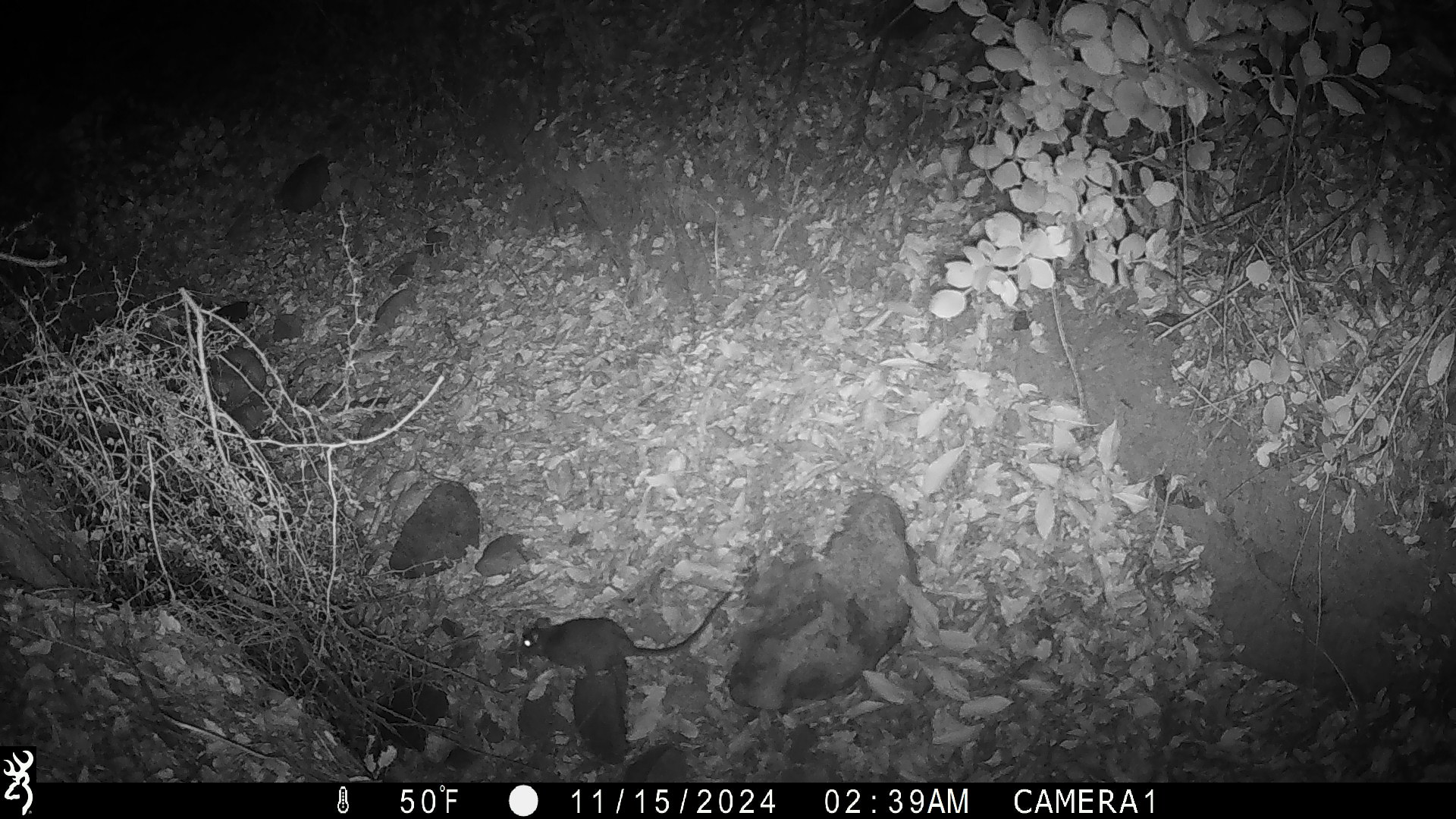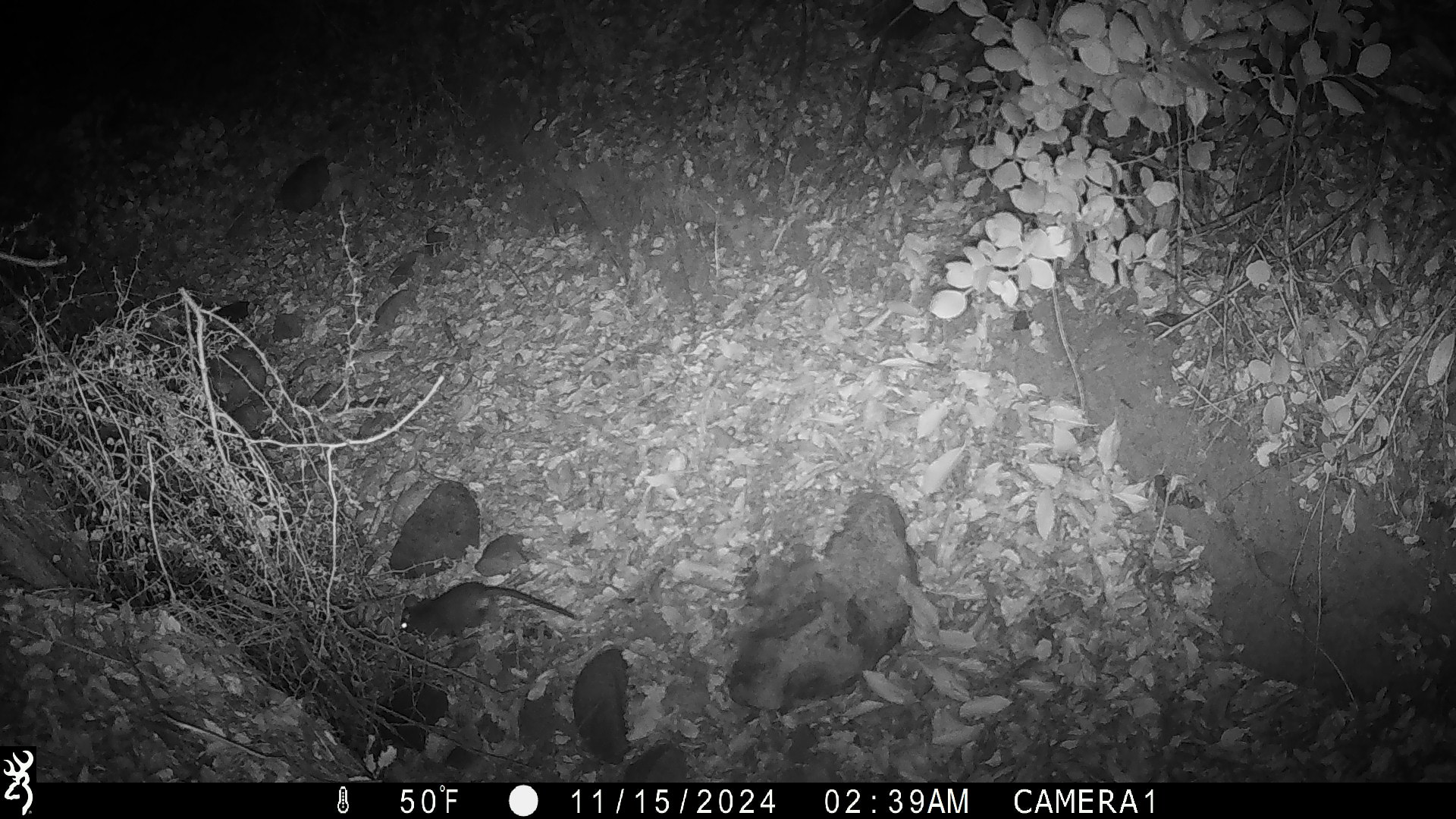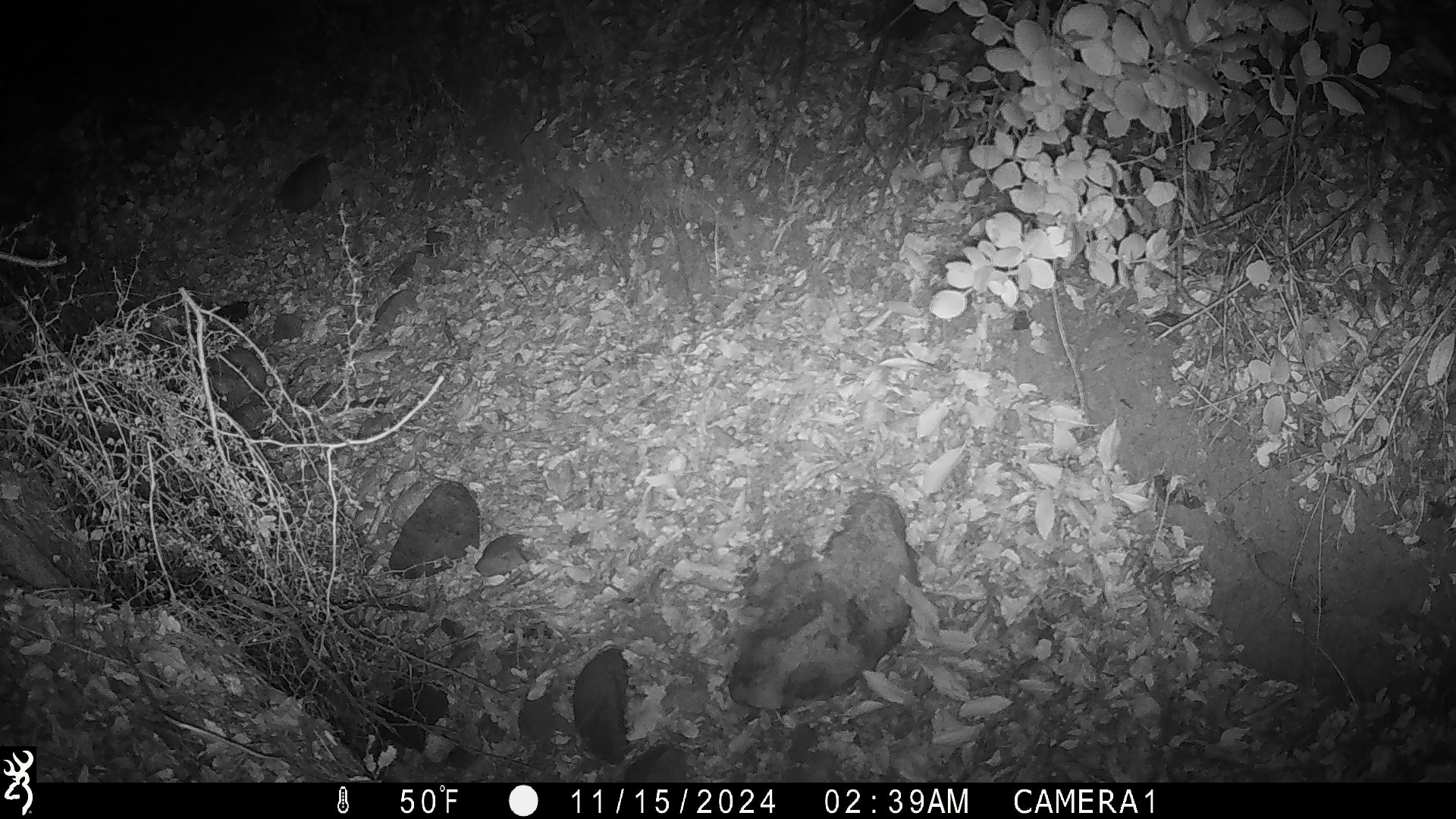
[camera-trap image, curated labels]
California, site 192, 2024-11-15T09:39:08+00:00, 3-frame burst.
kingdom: Animalia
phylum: Chordata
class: Mammalia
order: Rodentia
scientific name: Rodentia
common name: mouse or rat